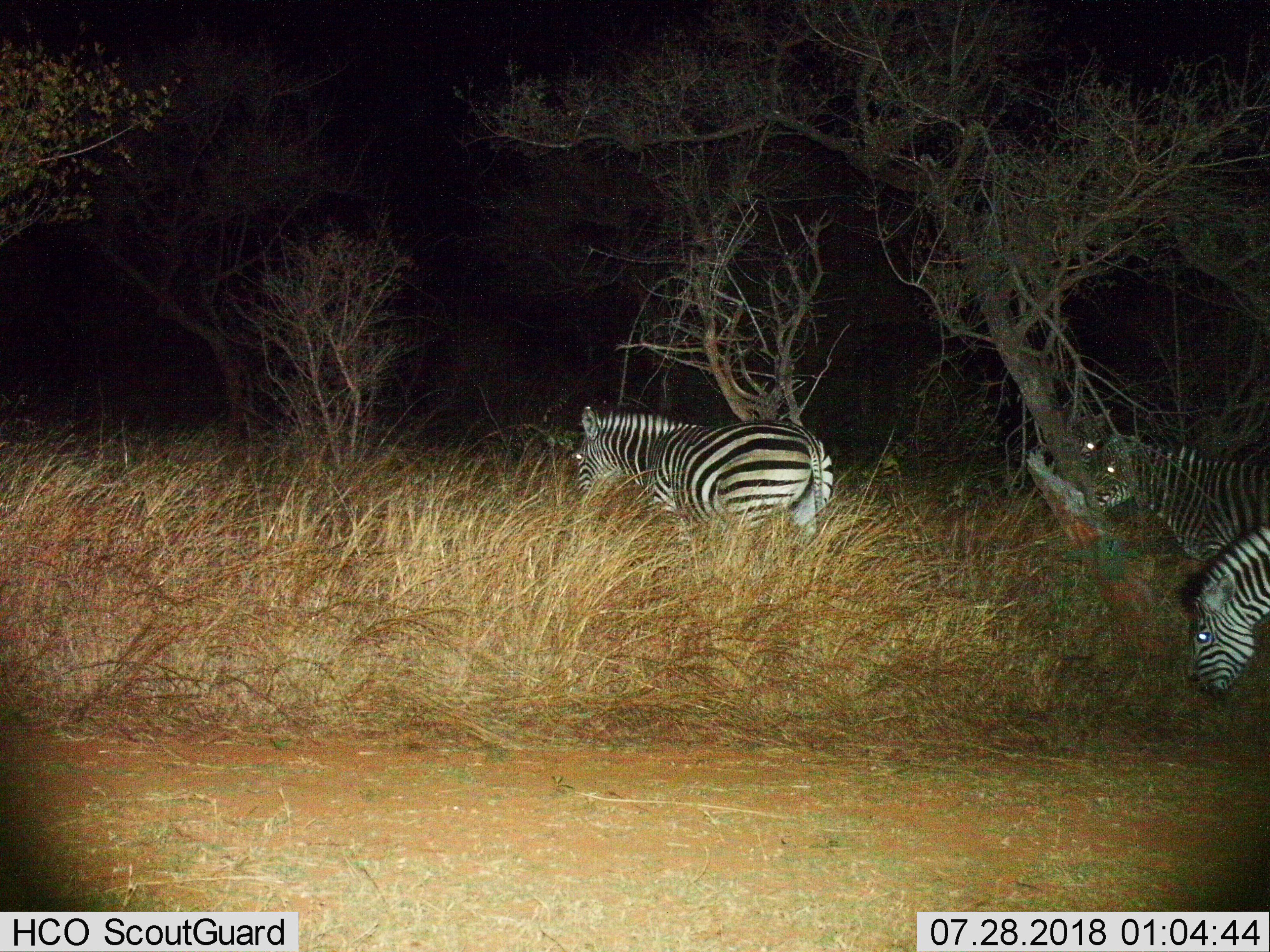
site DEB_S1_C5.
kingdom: Animalia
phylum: Chordata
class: Mammalia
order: Perissodactyla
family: Equidae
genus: Equus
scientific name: Equus quagga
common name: plains zebra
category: zebraplains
Zebraplains (plains zebra) (Equus quagga), count 4. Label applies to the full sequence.